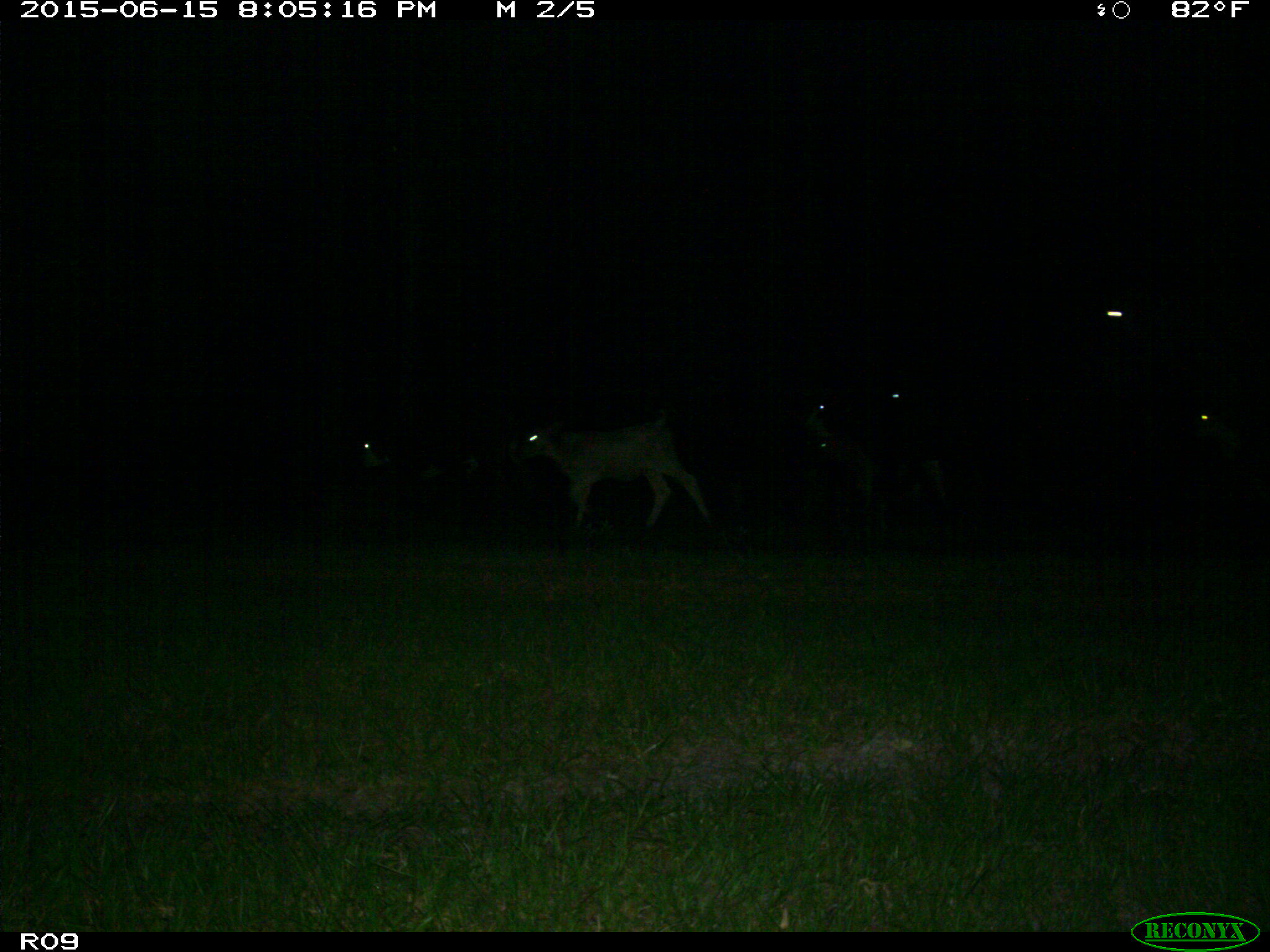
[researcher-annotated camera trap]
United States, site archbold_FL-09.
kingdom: Animalia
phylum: Chordata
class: Mammalia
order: Artiodactyla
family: Bovidae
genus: Bos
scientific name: Bos taurus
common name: domestic cow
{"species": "Bos taurus (domestic cow)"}